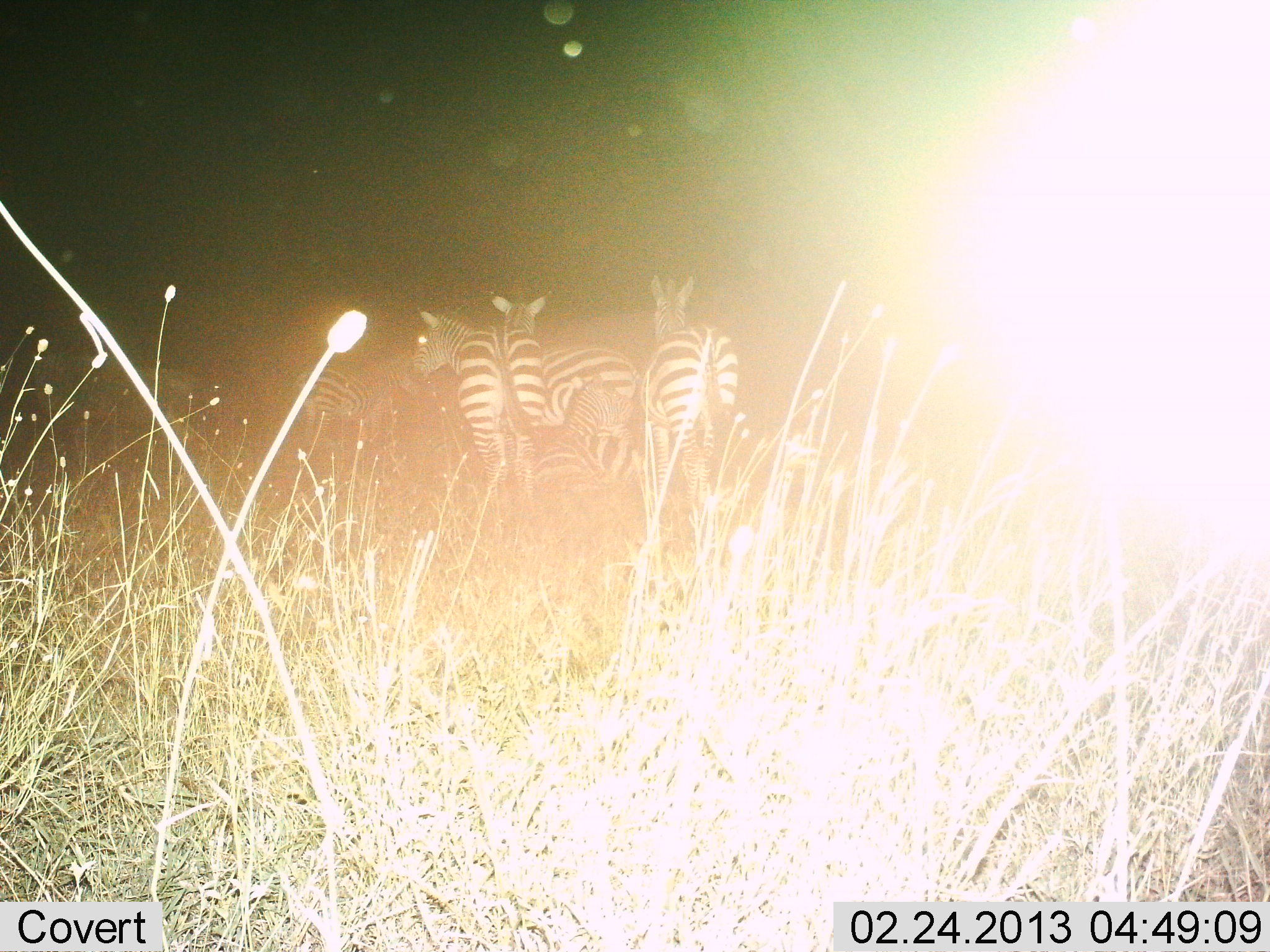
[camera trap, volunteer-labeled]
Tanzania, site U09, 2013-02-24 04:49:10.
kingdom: Animalia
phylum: Chordata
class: Mammalia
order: Perissodactyla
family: Equidae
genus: Equus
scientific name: Equus quagga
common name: plains zebra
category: zebra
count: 4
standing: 86%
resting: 29%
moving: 10%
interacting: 0%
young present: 5%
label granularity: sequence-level